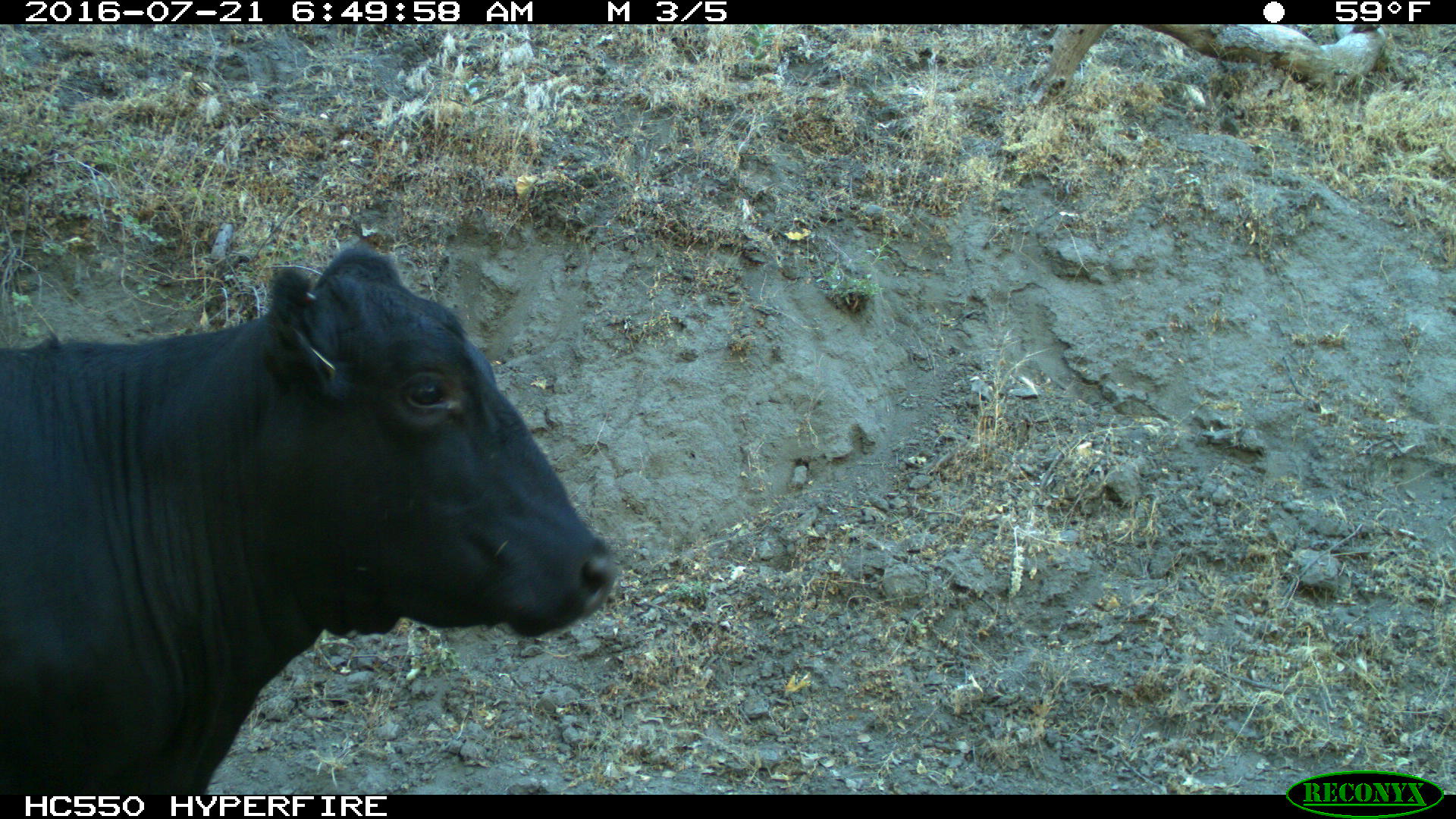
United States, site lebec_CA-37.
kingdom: Animalia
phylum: Chordata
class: Mammalia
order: Artiodactyla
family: Bovidae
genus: Bos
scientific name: Bos taurus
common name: domestic cow